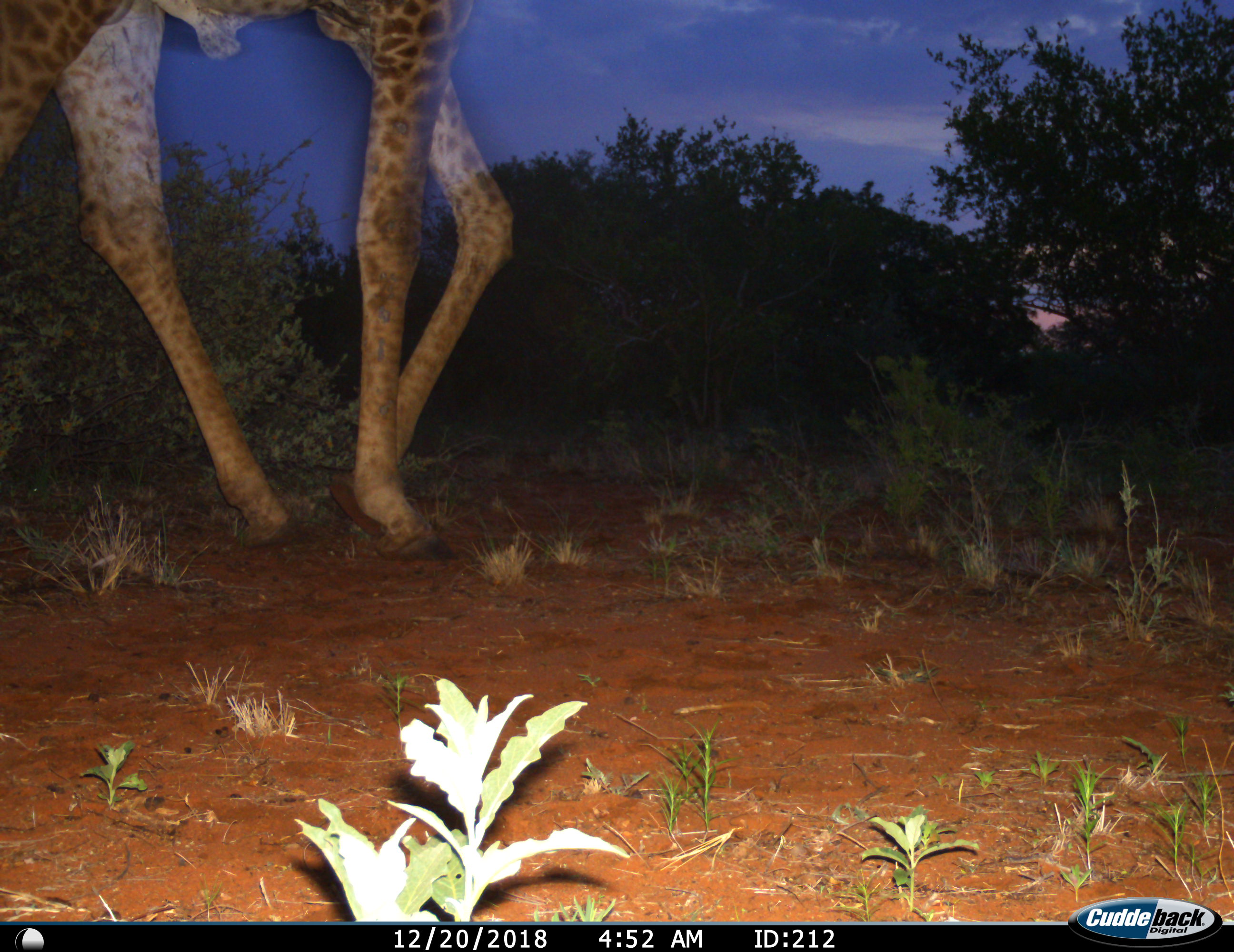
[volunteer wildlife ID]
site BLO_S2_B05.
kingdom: Animalia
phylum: Chordata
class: Mammalia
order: Artiodactyla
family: Giraffidae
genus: Giraffa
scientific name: Giraffa camelopardalis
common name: giraffe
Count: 1.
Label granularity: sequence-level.